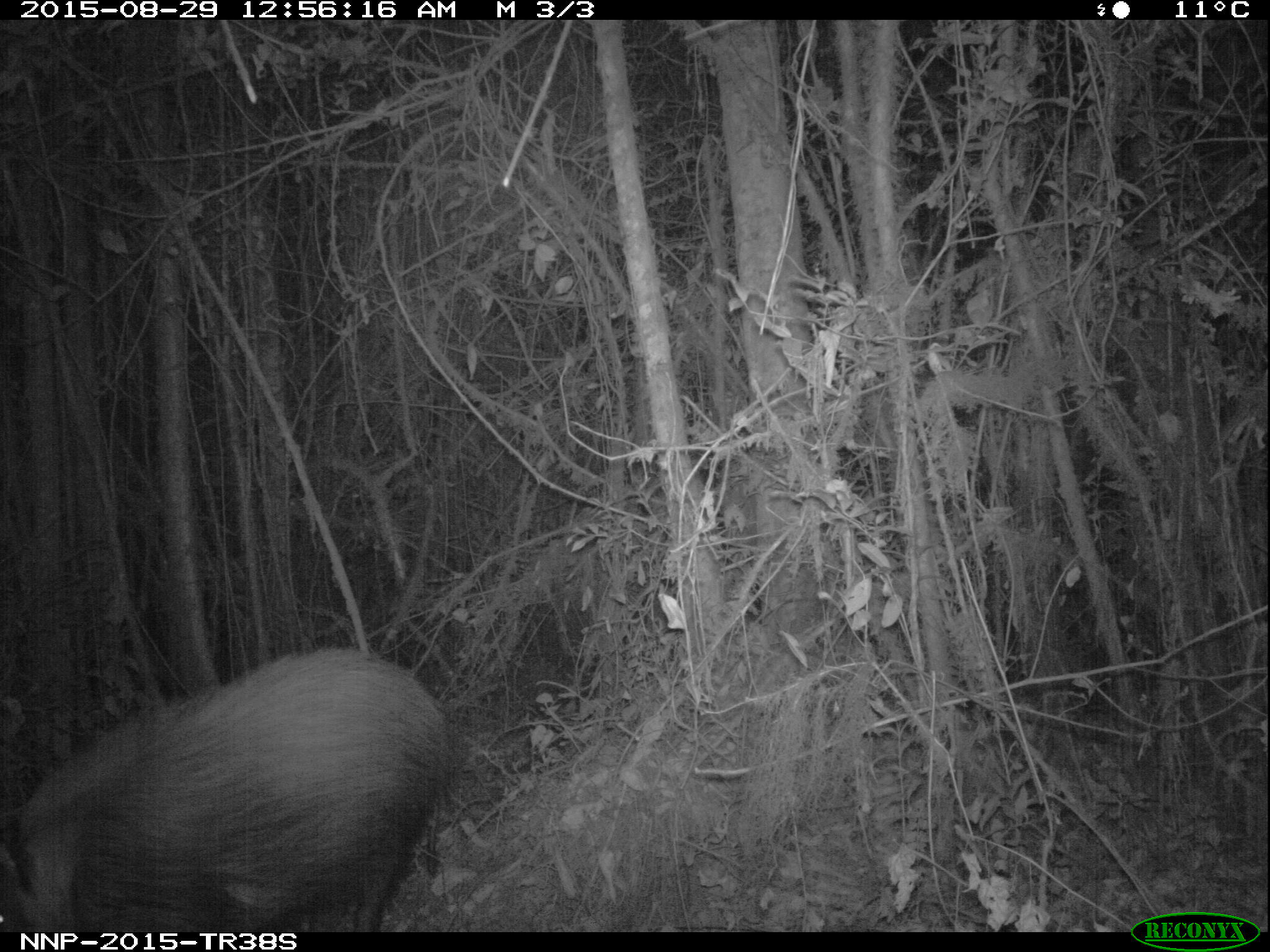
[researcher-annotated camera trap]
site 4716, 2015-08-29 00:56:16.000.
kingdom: Animalia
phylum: Chordata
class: Mammalia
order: Artiodactyla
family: Suidae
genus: Potamochoerus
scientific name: Potamochoerus larvatus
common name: bushpig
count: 1